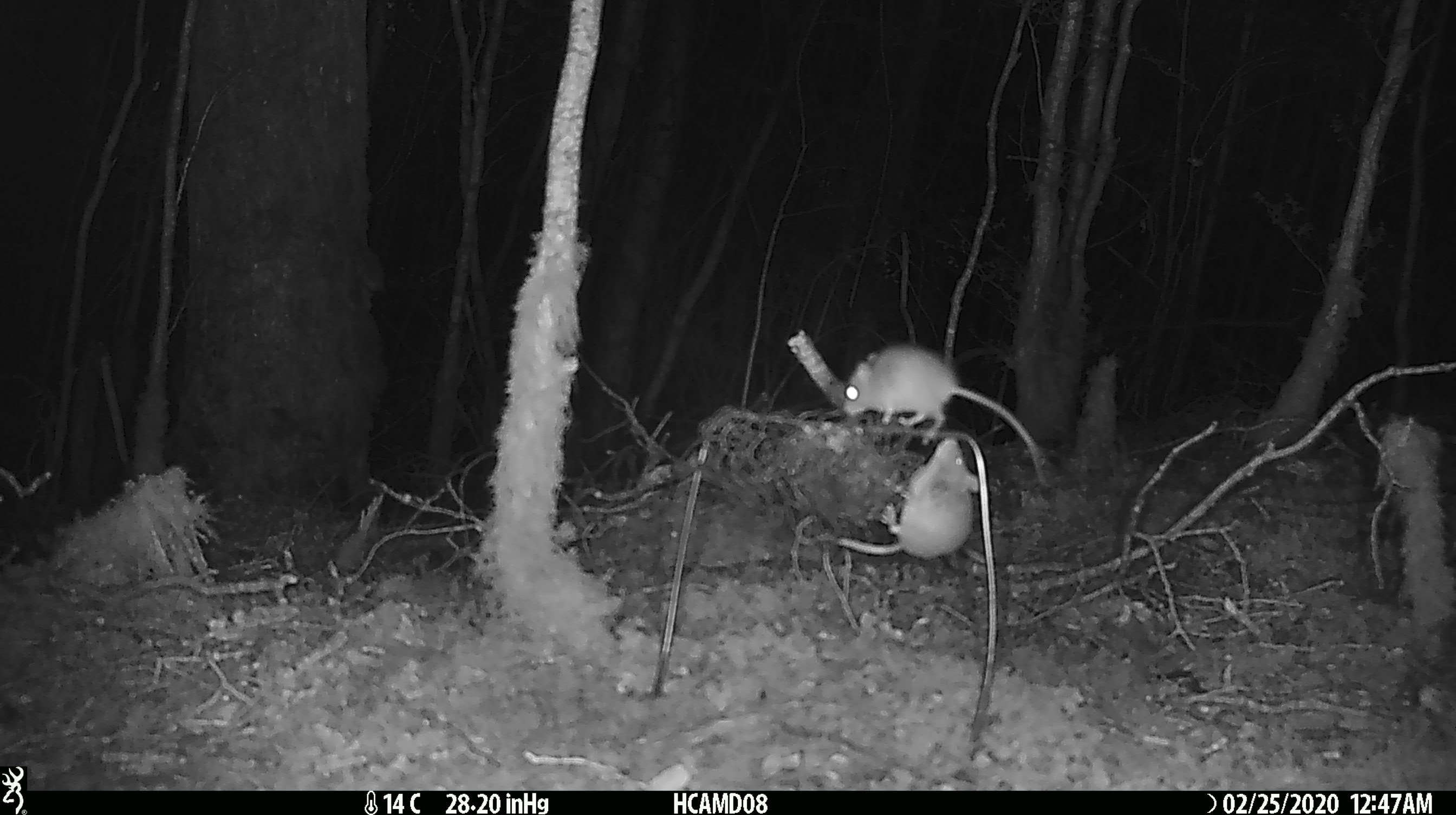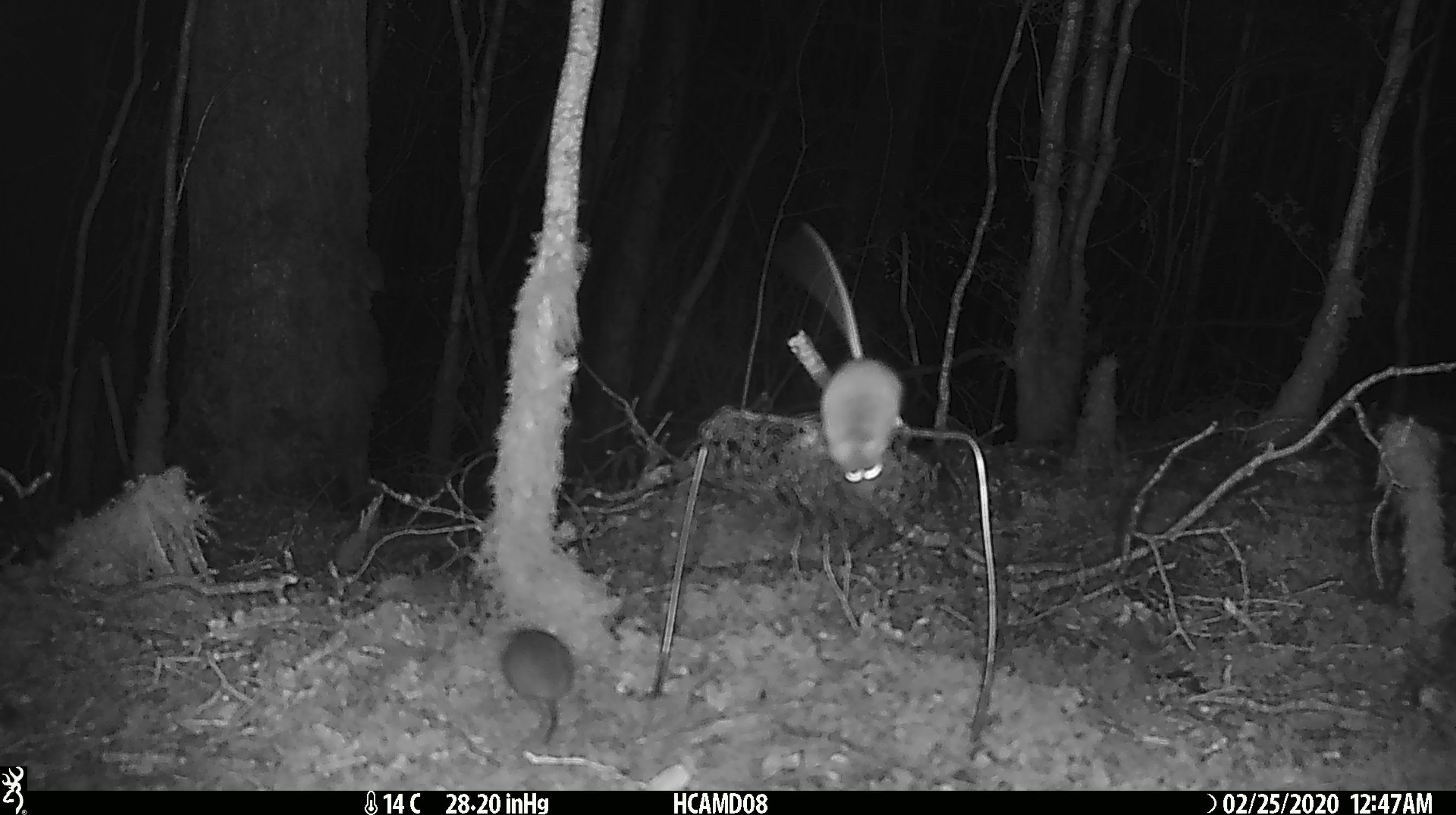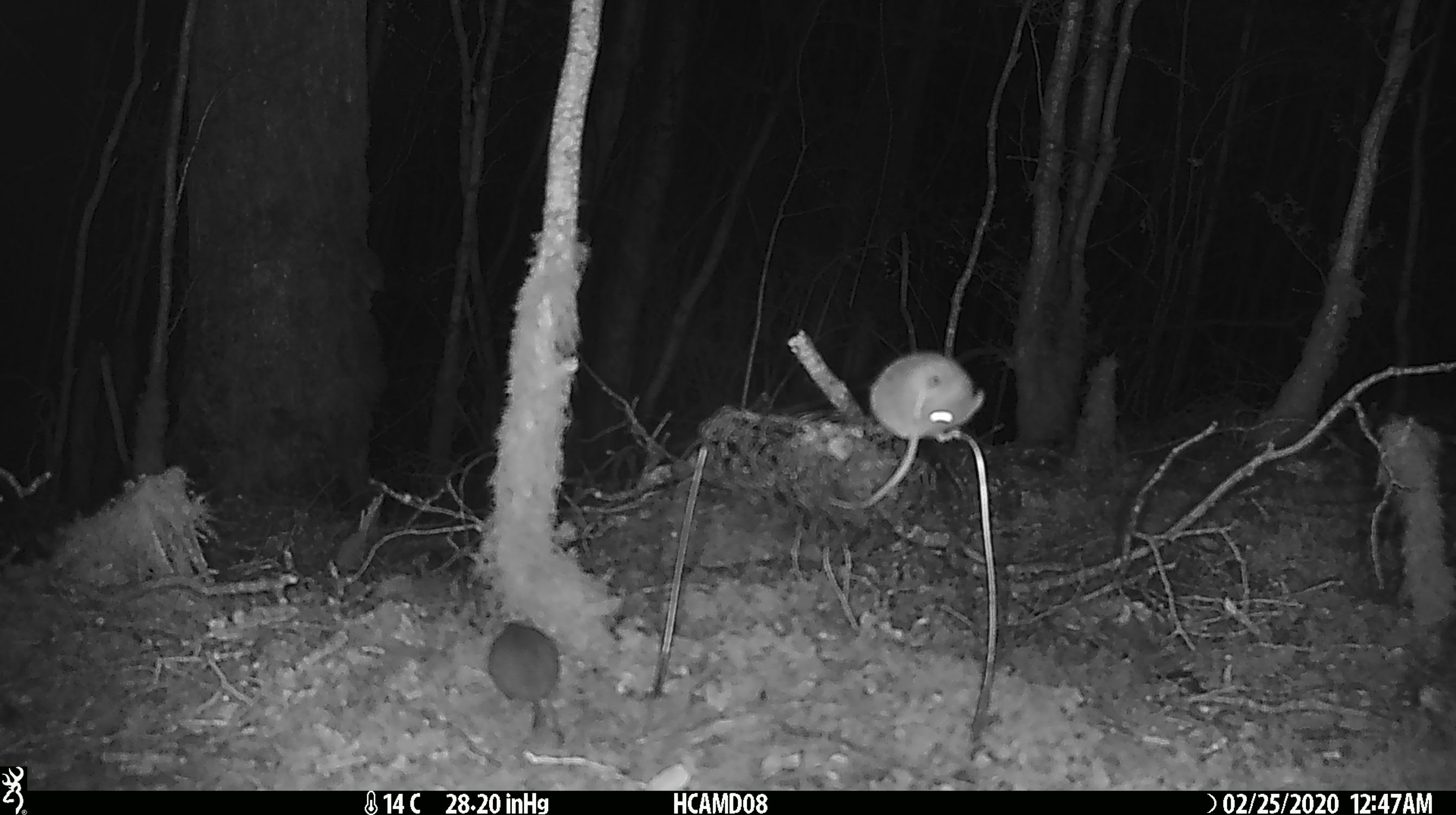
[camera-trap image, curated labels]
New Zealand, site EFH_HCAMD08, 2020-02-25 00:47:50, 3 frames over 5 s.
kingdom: Animalia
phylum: Chordata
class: Mammalia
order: Rodentia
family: Muridae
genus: Mus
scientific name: Mus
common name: mouse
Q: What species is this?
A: Mouse (Mus).